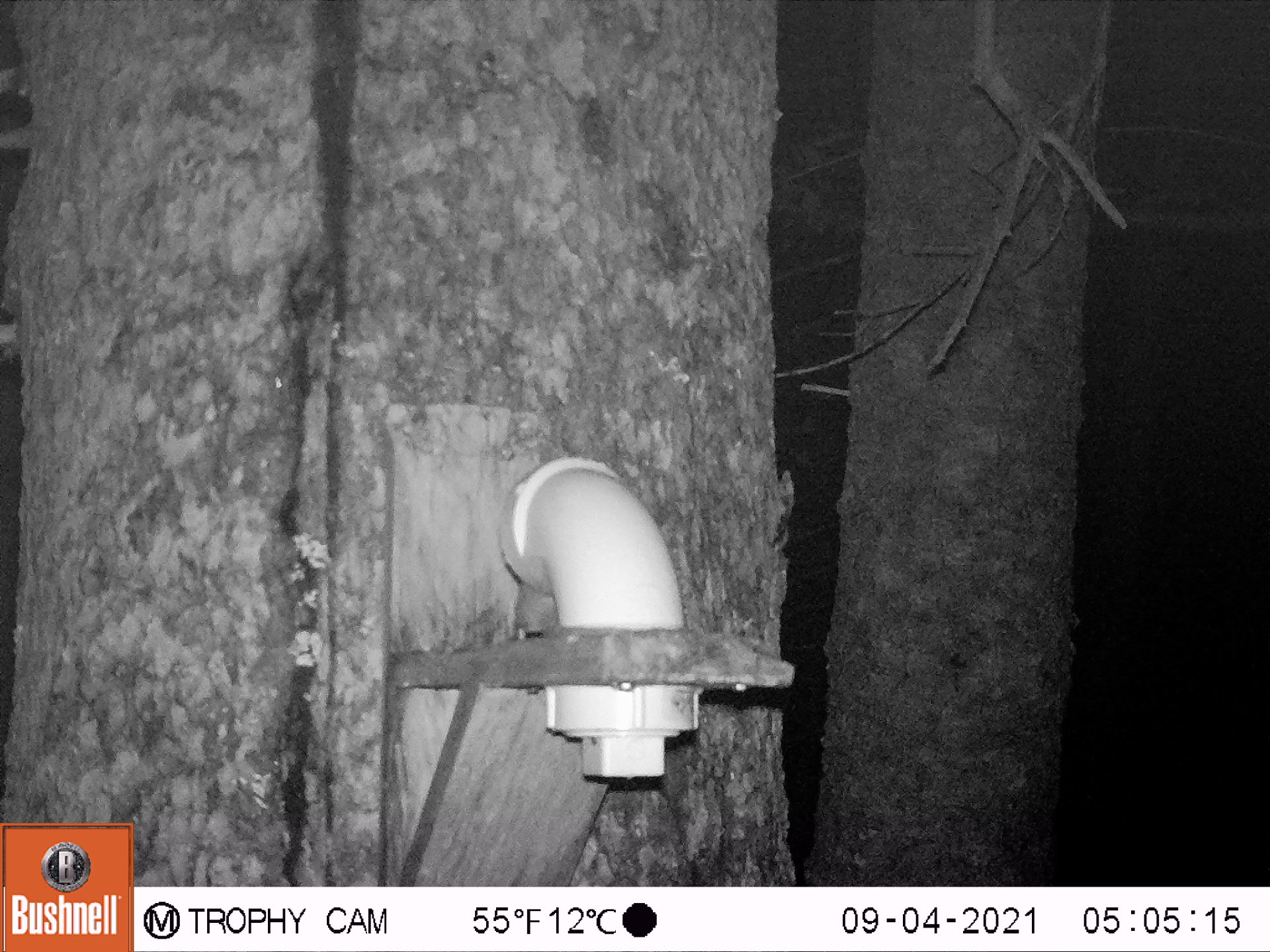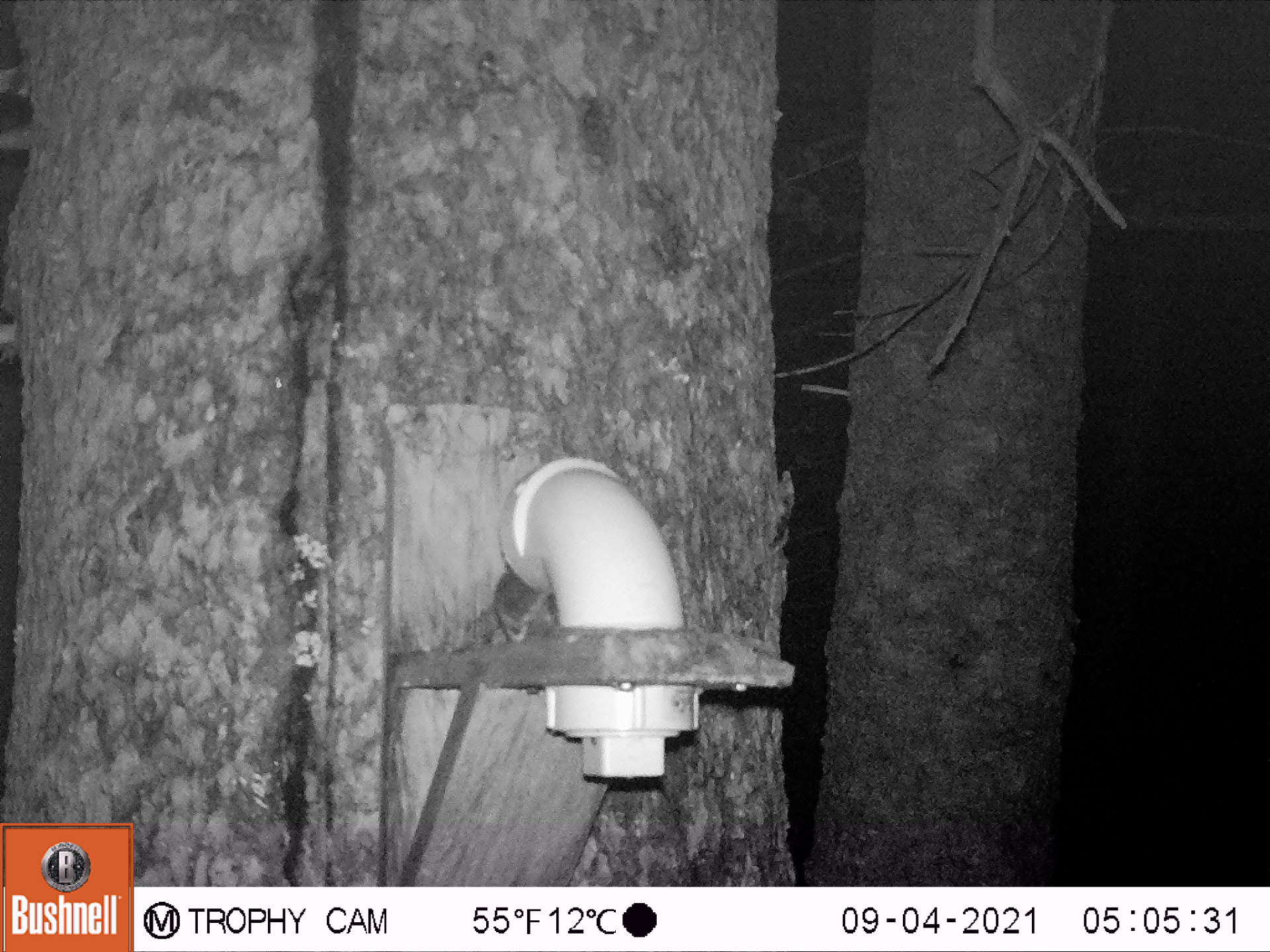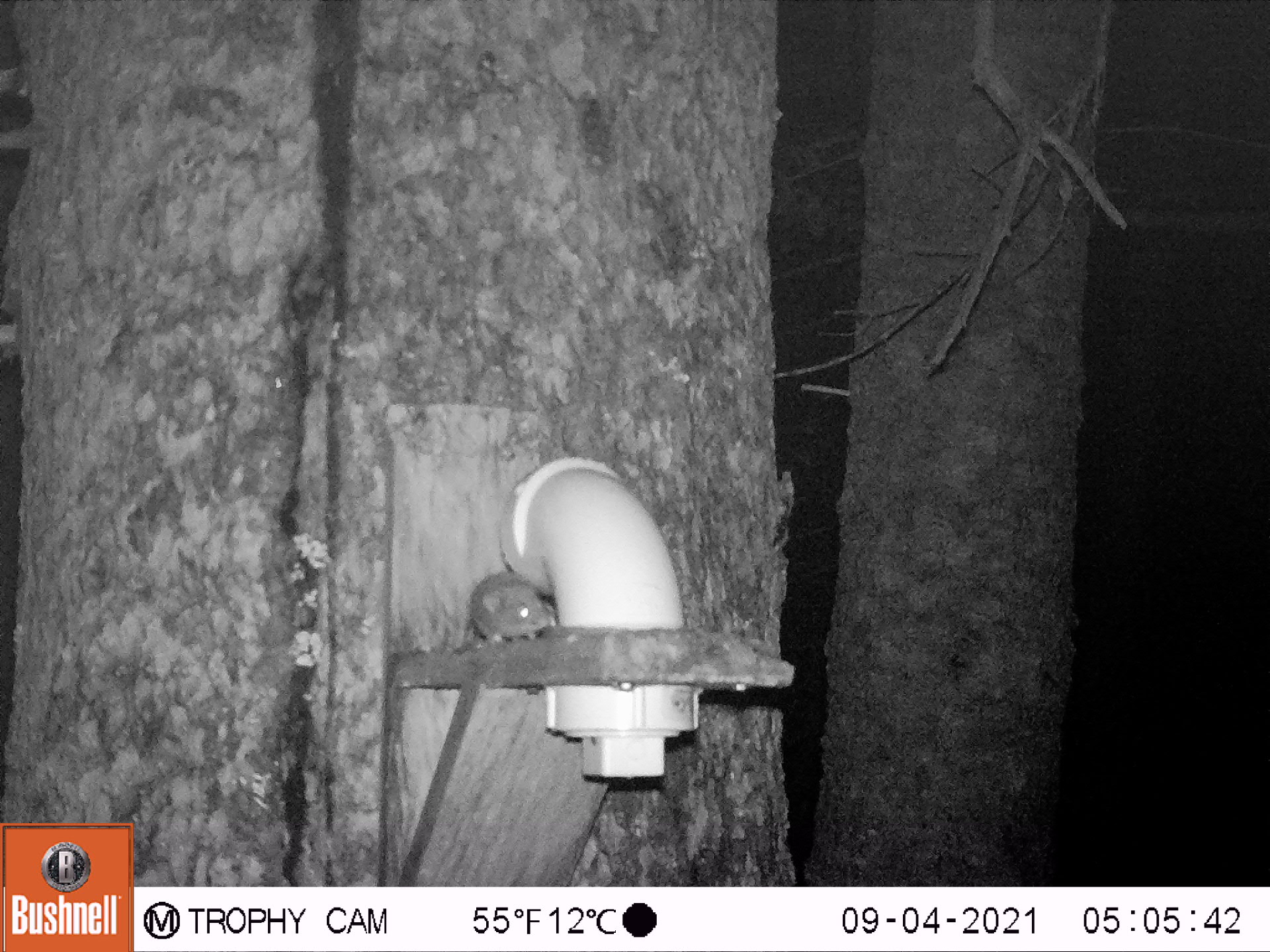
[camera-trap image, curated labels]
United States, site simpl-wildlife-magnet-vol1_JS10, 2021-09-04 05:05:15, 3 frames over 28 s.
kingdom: Animalia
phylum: Chordata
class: Mammalia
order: Rodentia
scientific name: Rodentia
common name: mouse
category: mouse sp.